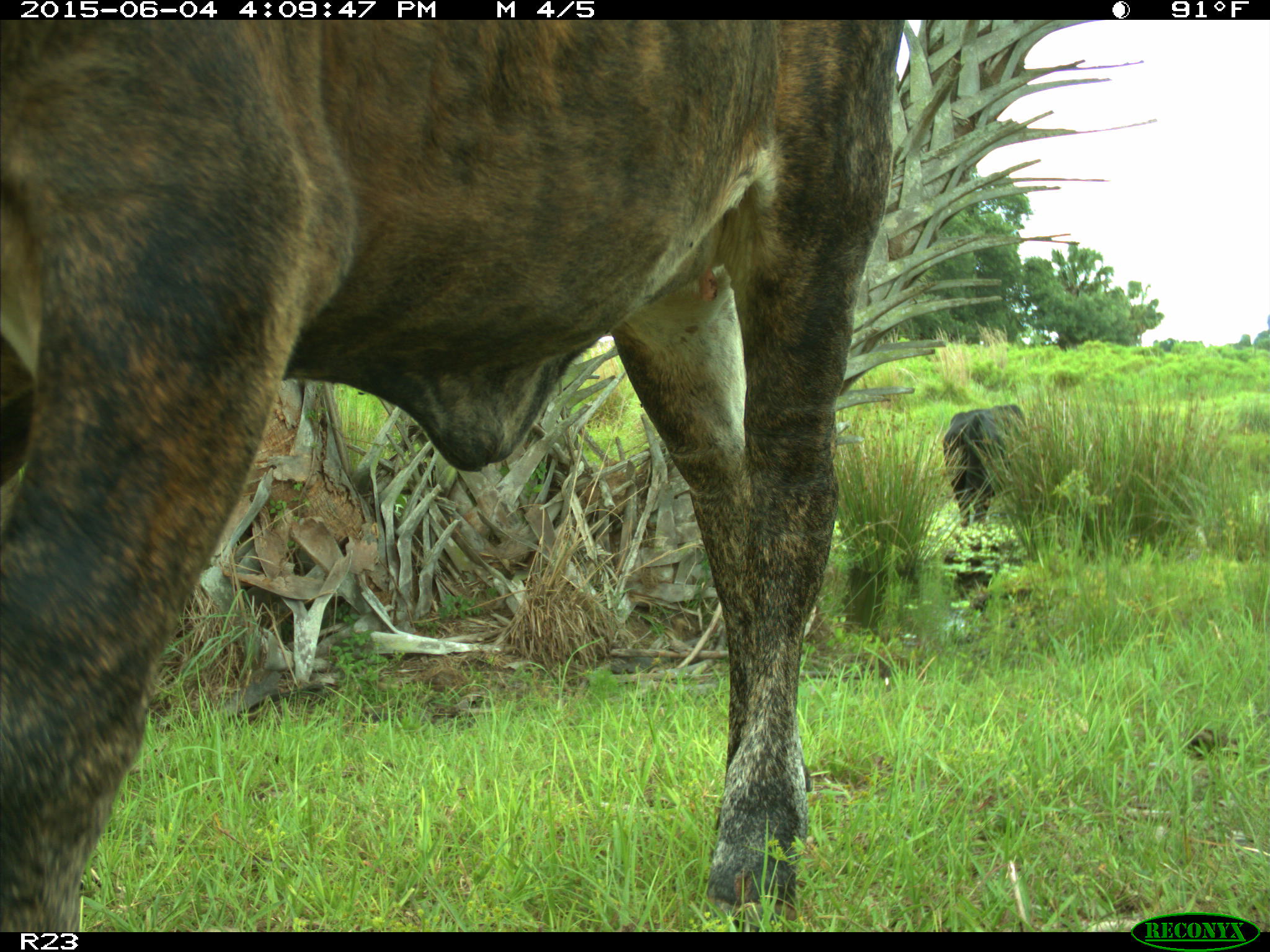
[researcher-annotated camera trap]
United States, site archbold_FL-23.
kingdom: Animalia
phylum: Chordata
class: Mammalia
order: Artiodactyla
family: Bovidae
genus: Bos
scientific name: Bos taurus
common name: domestic cow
Bos taurus (domestic cow).